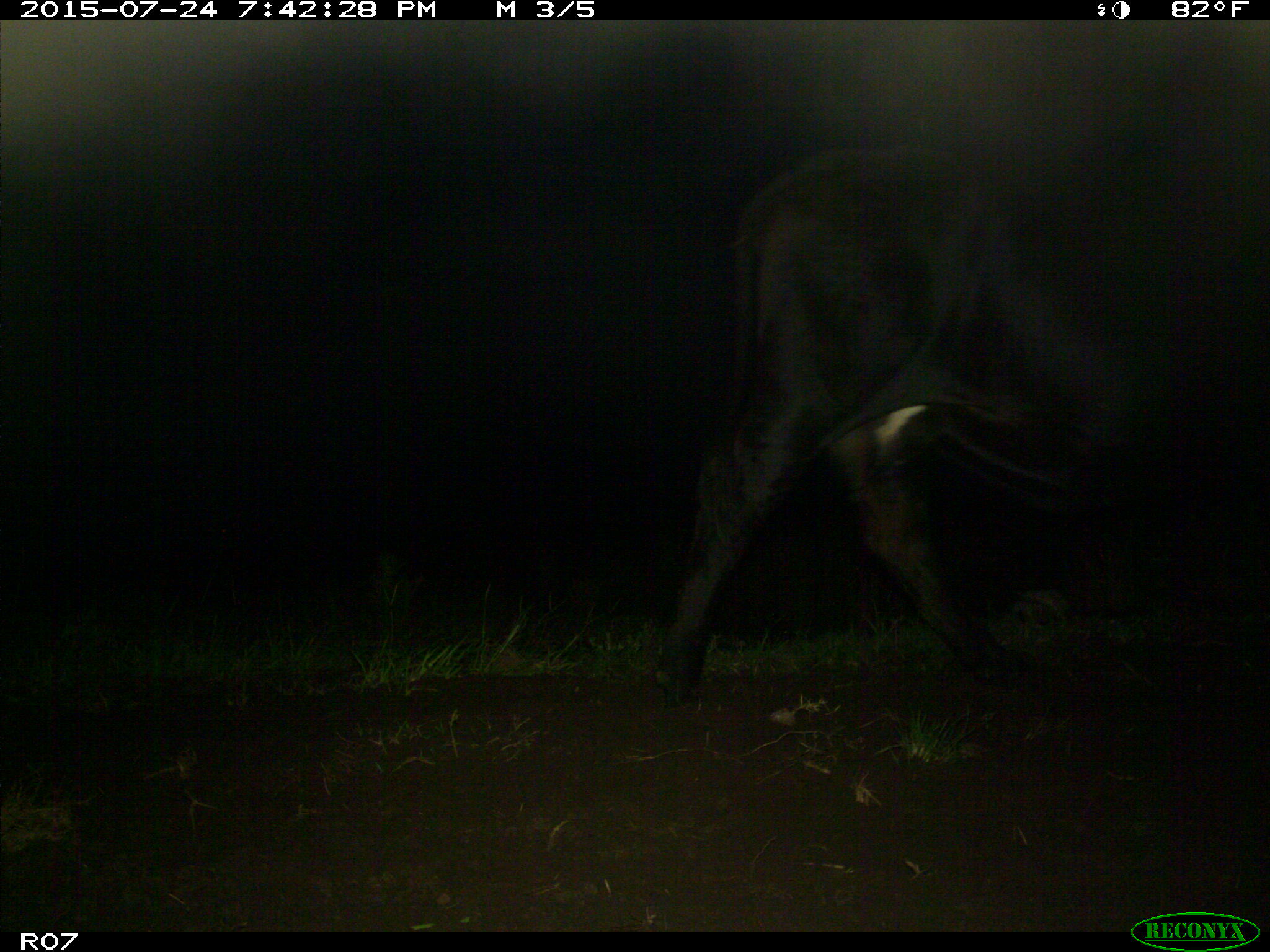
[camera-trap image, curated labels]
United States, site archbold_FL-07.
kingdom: Animalia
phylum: Chordata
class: Mammalia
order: Artiodactyla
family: Bovidae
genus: Bos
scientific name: Bos taurus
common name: domestic cow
Bos taurus (domestic cow).